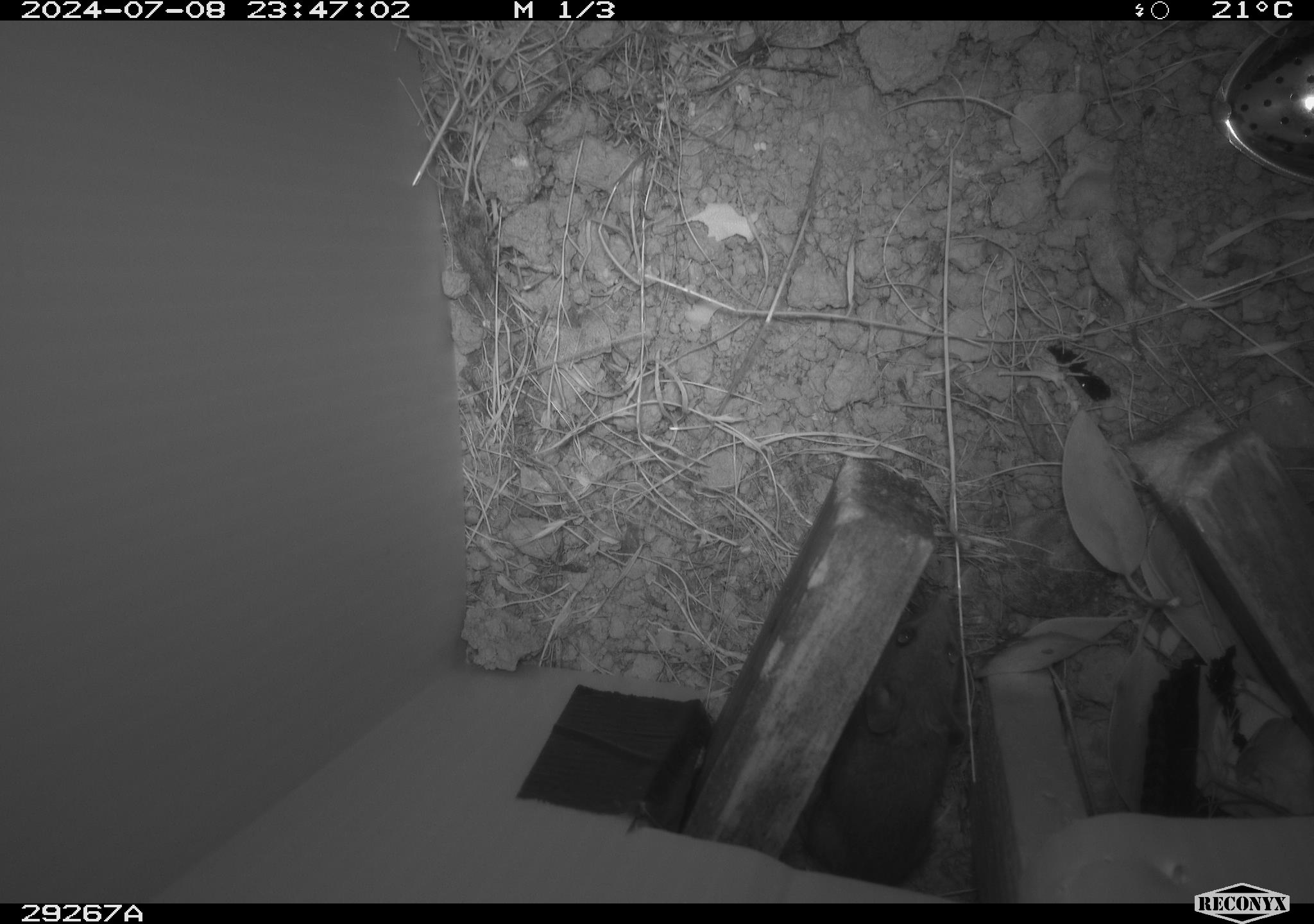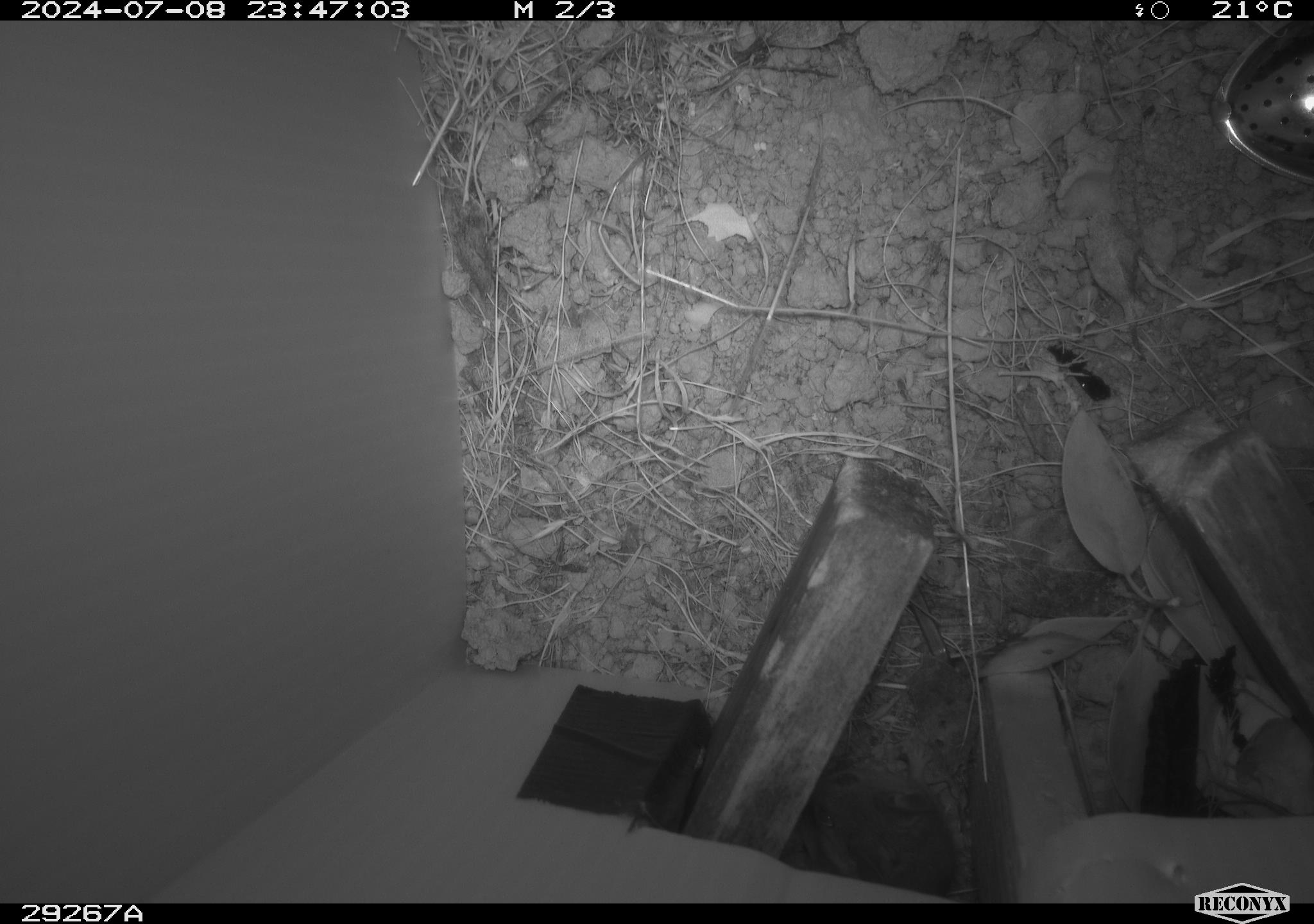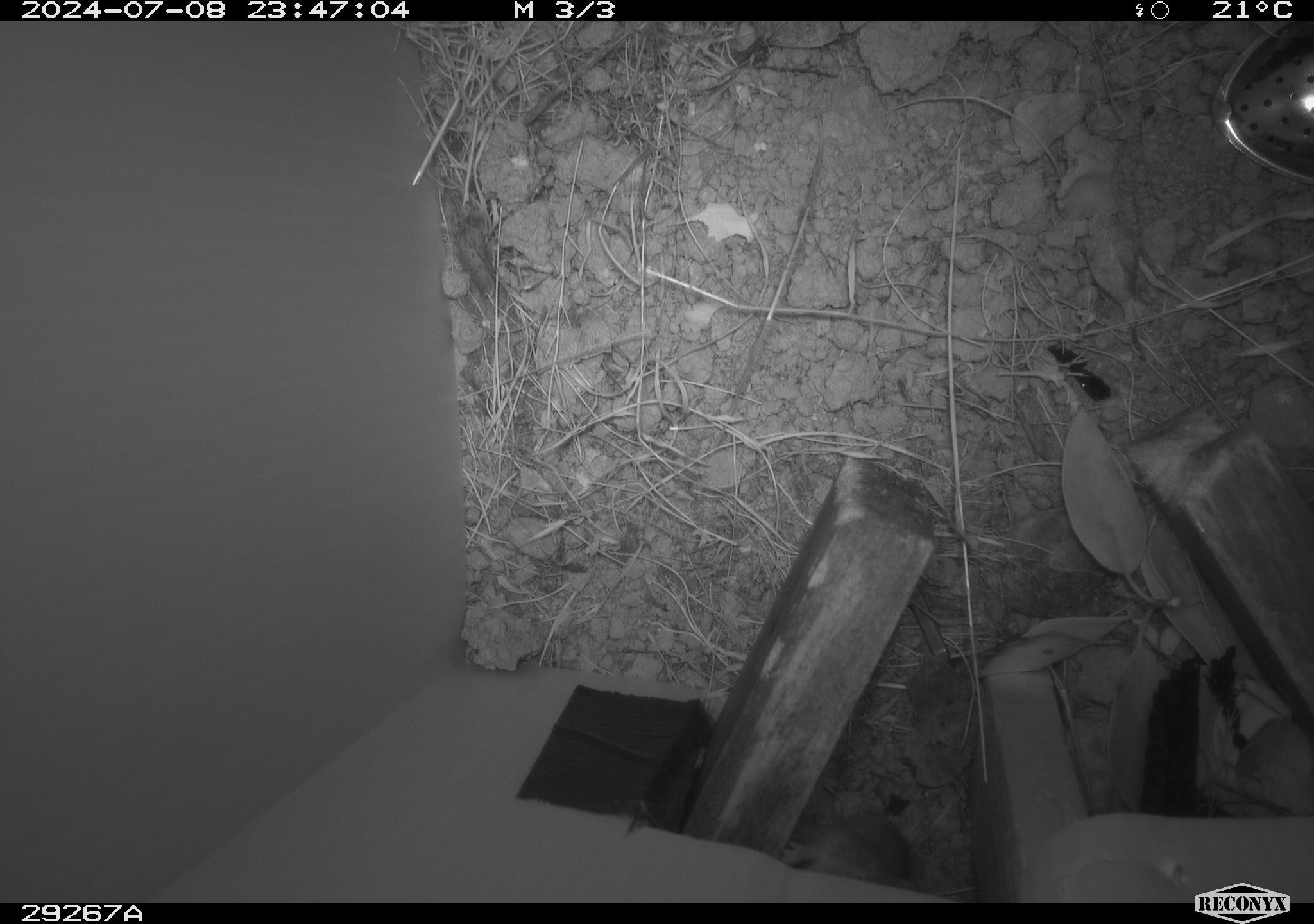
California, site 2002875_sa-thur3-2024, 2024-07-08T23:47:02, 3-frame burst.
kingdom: Animalia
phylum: Chordata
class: Mammalia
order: Rodentia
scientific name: Rodentia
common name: mouse species